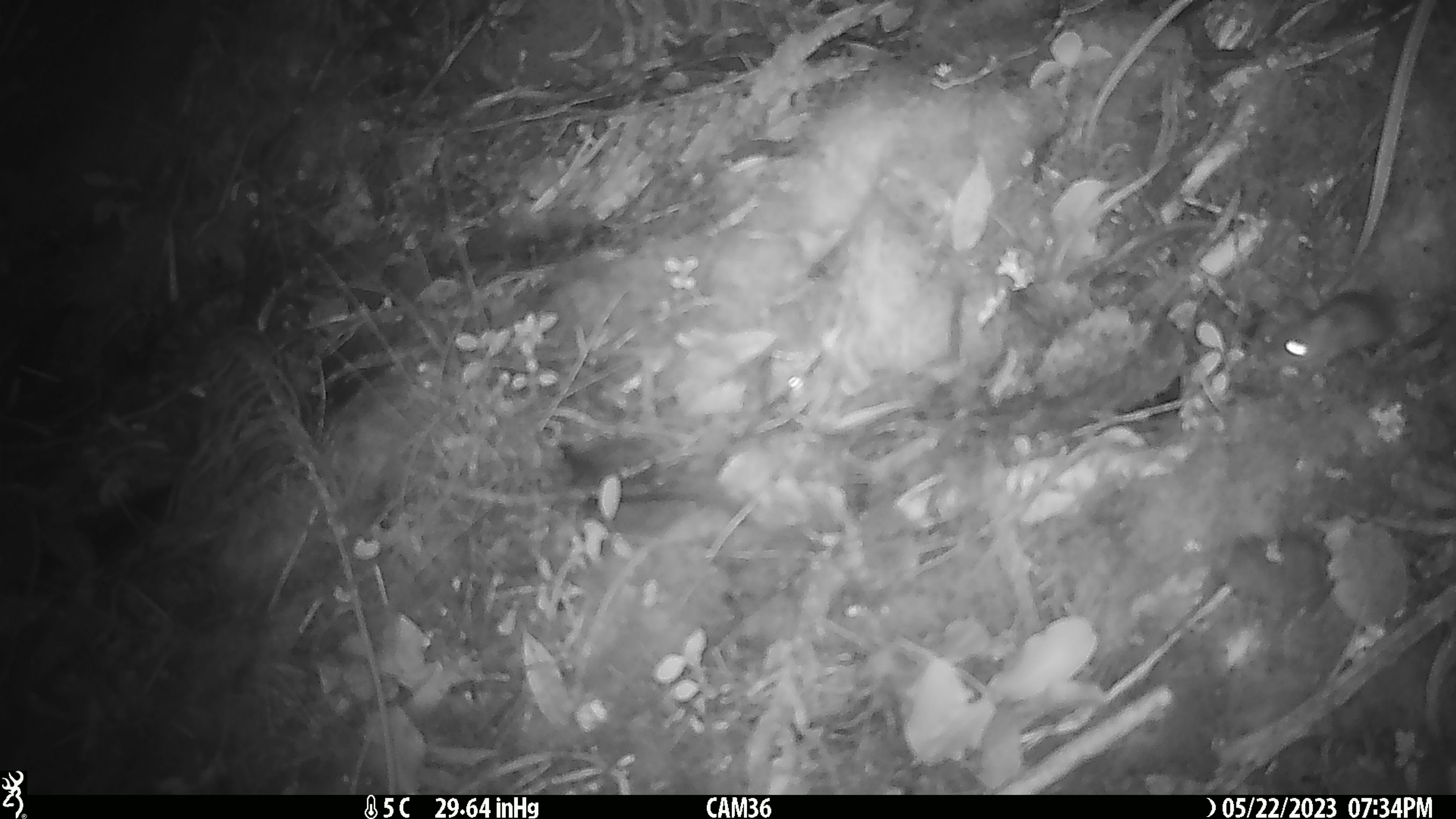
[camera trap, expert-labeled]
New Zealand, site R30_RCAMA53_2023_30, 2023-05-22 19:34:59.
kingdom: Animalia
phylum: Chordata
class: Mammalia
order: Rodentia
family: Muridae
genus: Mus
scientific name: Mus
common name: mouse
Mouse (Mus).